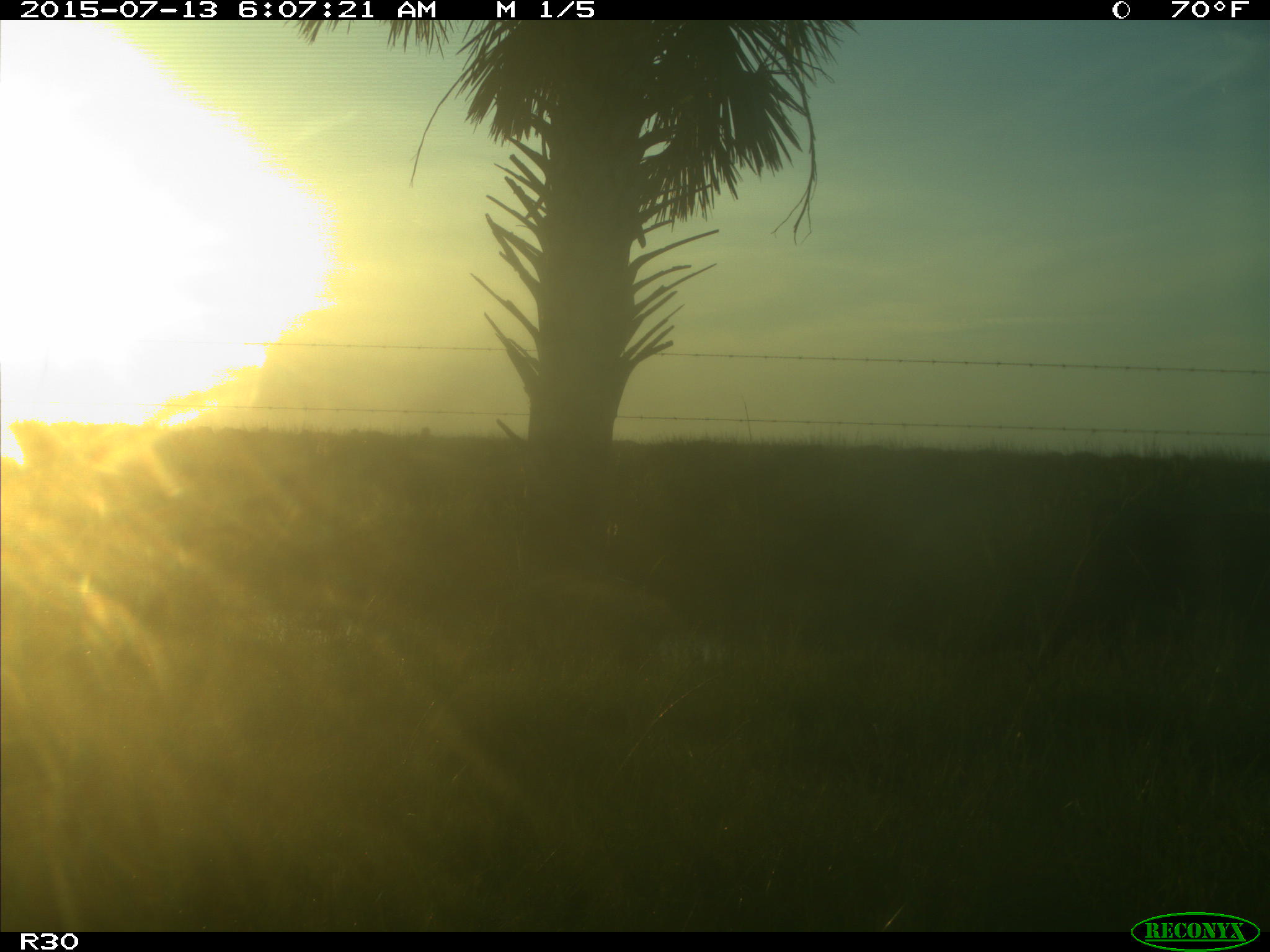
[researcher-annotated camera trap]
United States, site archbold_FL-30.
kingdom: Animalia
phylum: Chordata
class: Mammalia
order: Artiodactyla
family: Bovidae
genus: Bos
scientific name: Bos taurus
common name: domestic cow